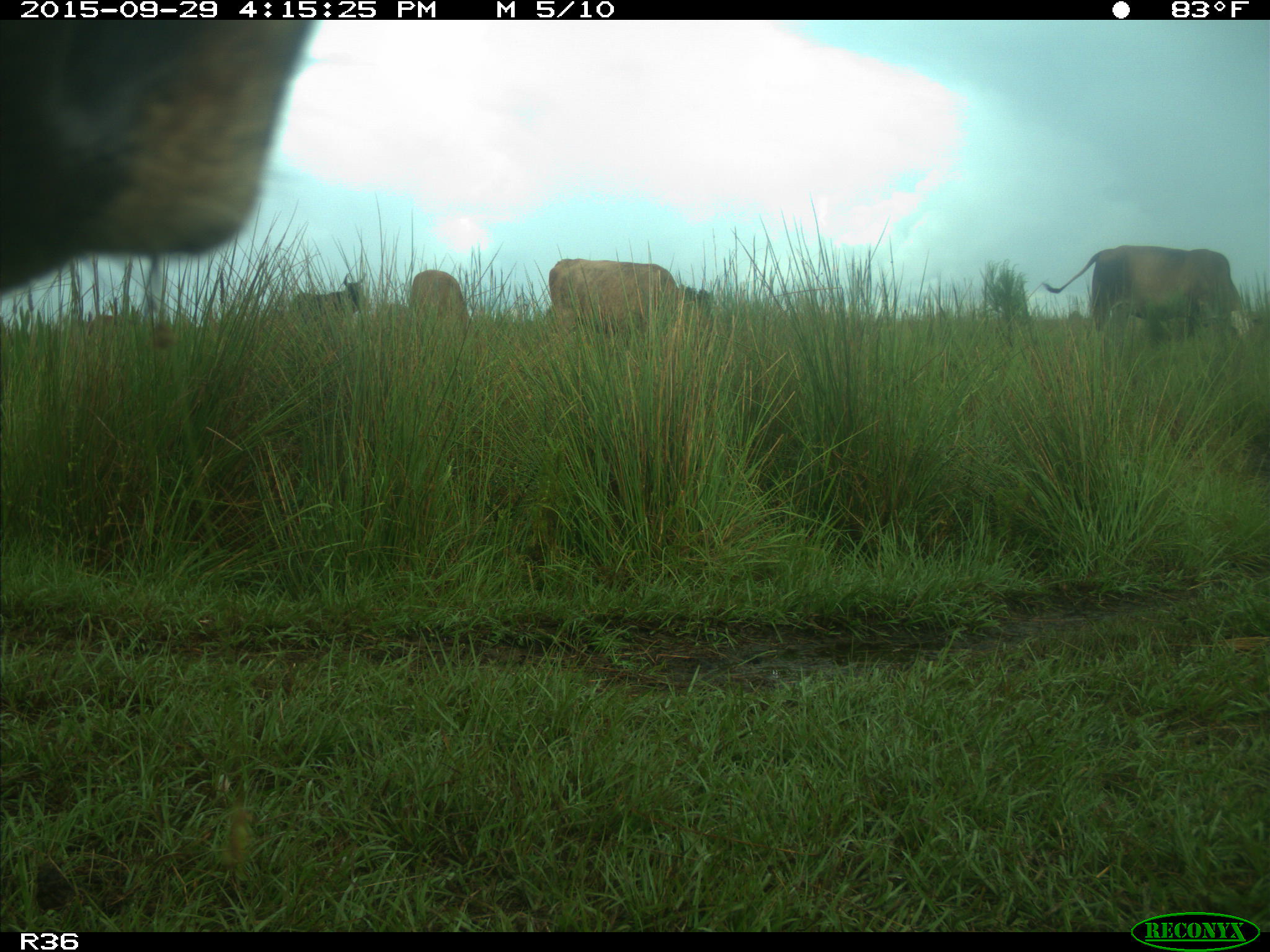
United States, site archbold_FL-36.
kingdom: Animalia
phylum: Chordata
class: Mammalia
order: Artiodactyla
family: Bovidae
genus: Bos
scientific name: Bos taurus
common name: domestic cow